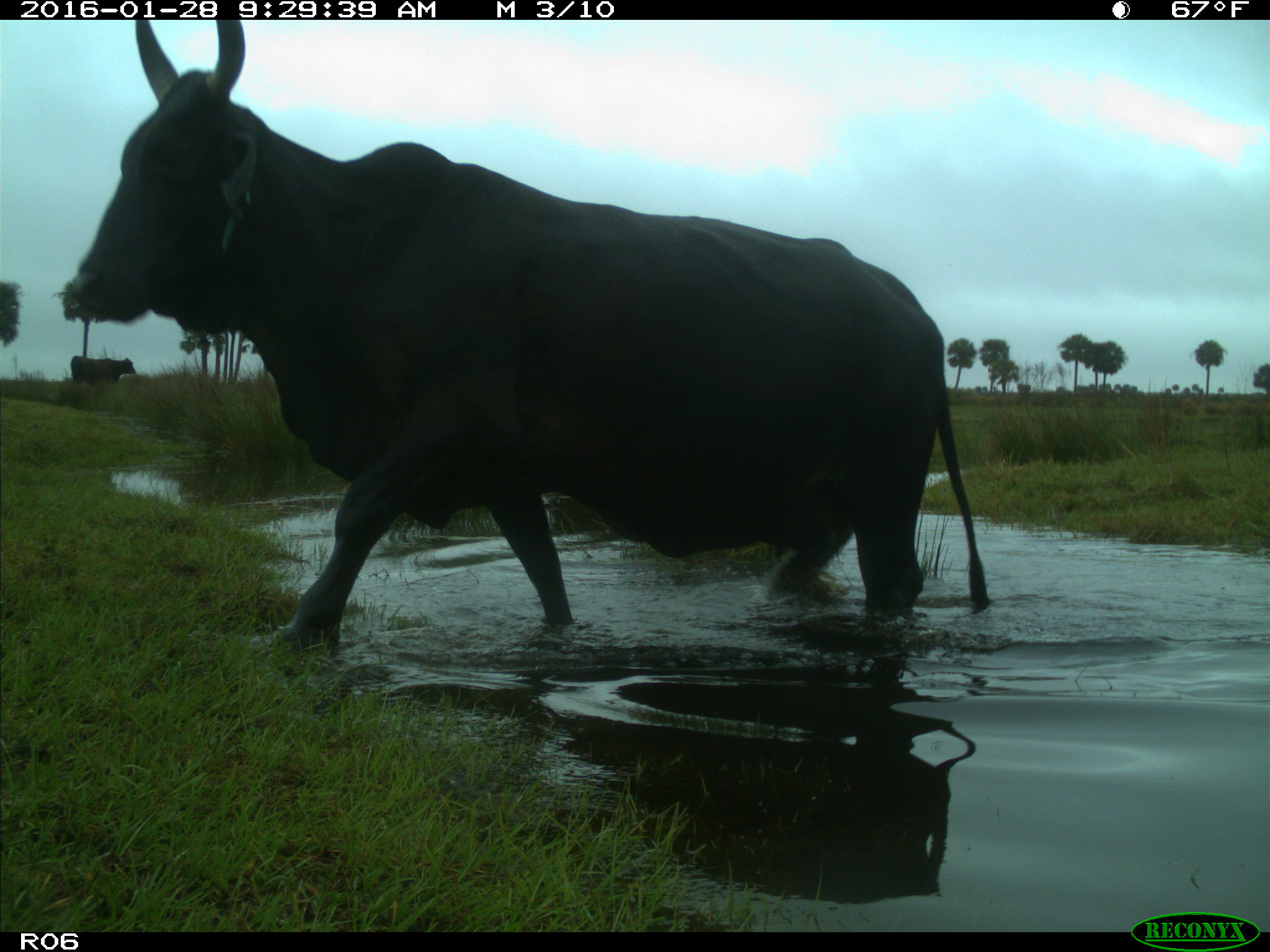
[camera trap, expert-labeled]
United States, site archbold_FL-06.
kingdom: Animalia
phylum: Chordata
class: Mammalia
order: Artiodactyla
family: Bovidae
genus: Bos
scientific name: Bos taurus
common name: domestic cow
Bos taurus (domestic cow).